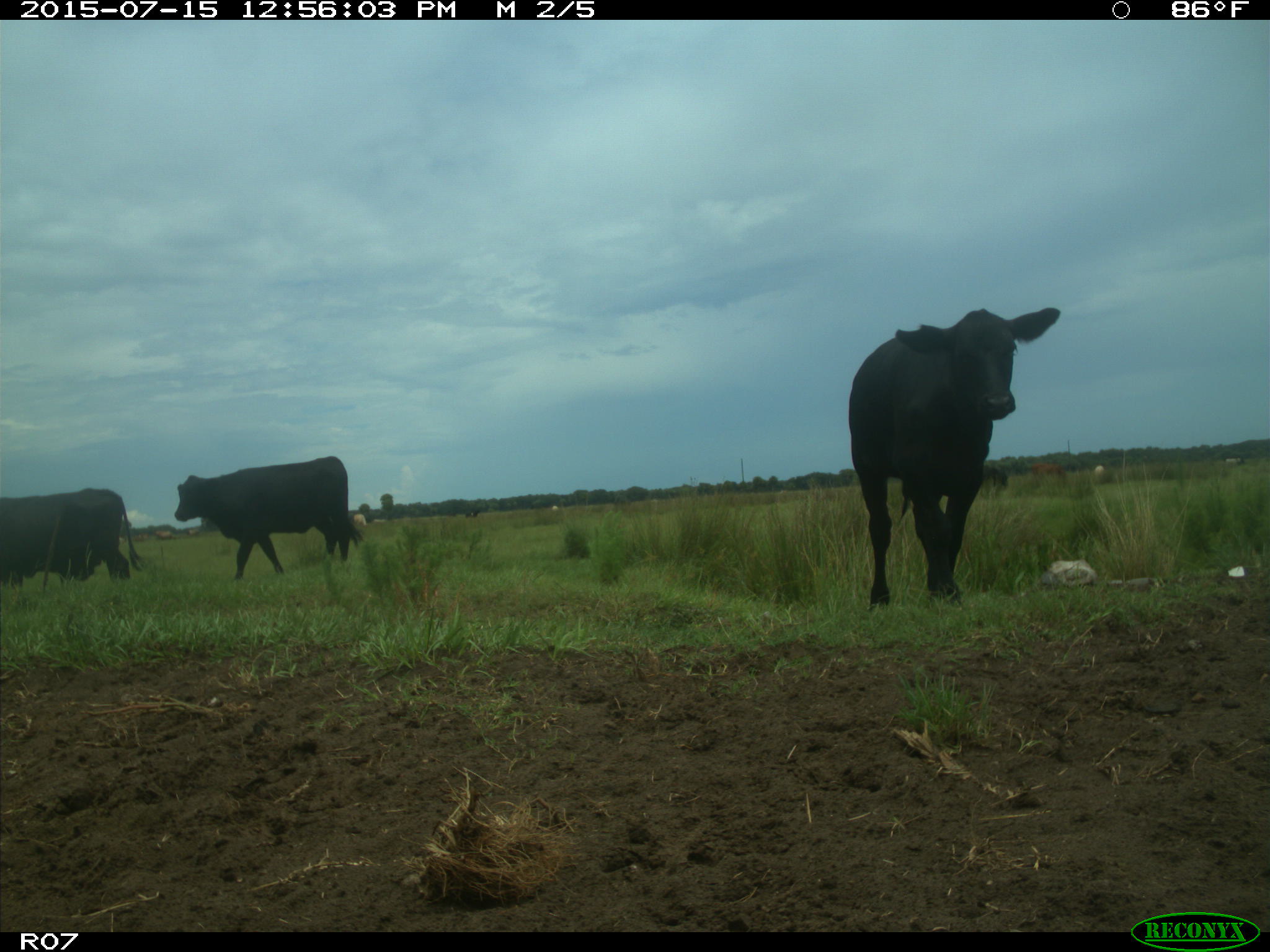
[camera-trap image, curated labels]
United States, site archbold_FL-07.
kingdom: Animalia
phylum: Chordata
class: Mammalia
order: Artiodactyla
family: Bovidae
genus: Bos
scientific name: Bos taurus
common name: domestic cow